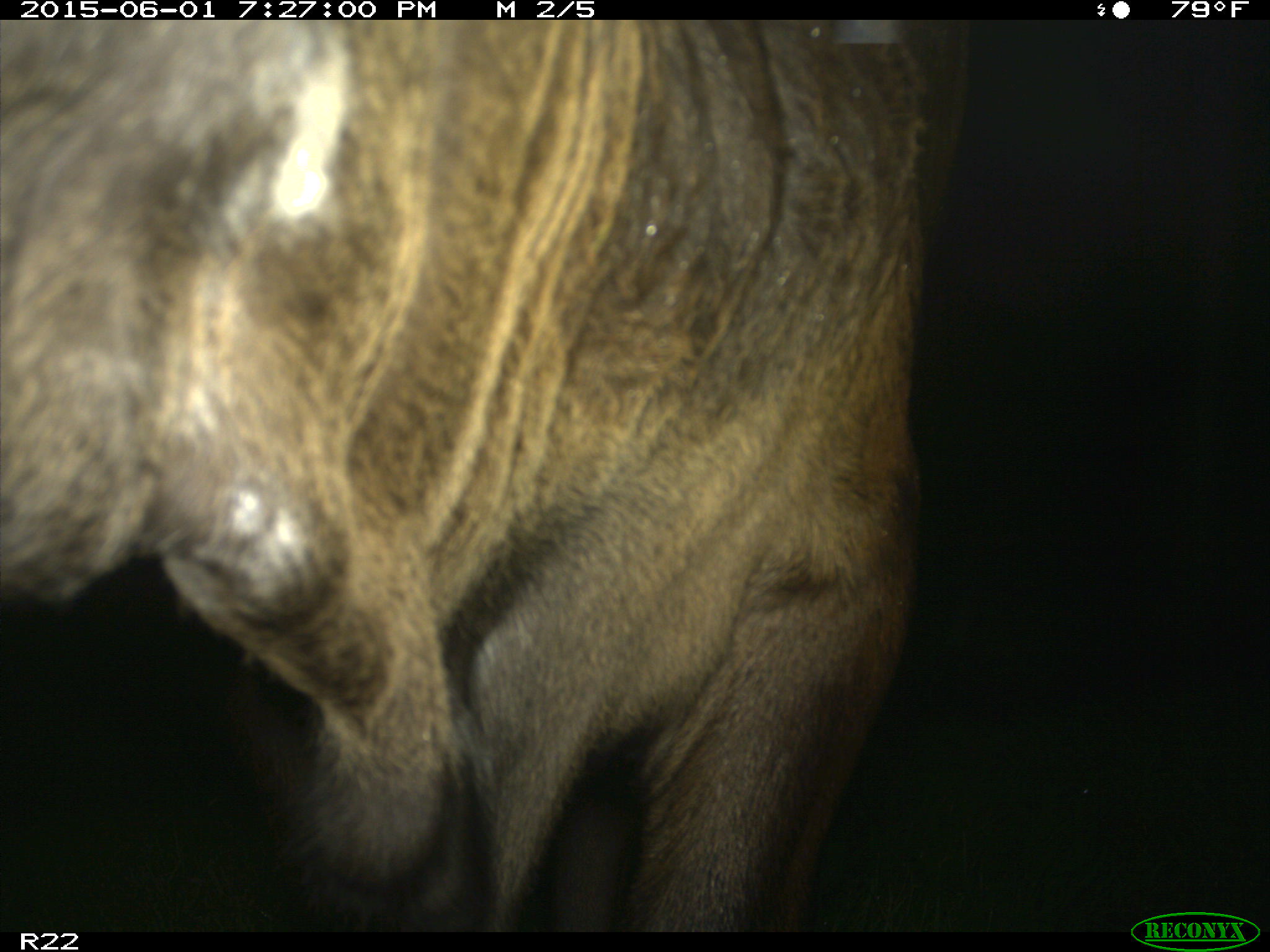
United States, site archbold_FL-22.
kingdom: Animalia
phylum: Chordata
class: Mammalia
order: Artiodactyla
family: Bovidae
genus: Bos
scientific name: Bos taurus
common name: domestic cow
Bos taurus (domestic cow).